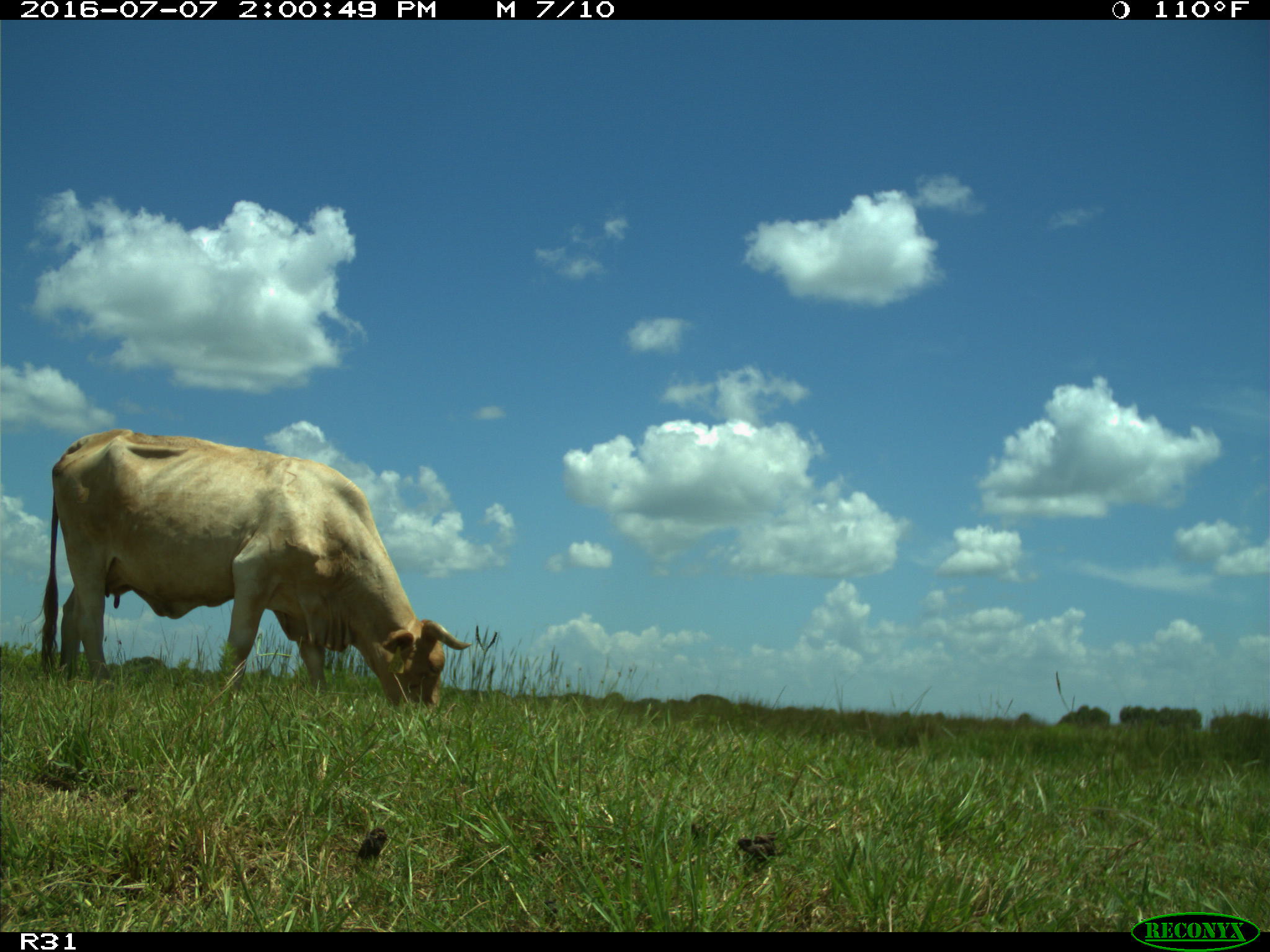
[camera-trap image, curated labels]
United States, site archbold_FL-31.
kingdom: Animalia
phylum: Chordata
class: Mammalia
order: Artiodactyla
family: Bovidae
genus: Bos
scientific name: Bos taurus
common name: domestic cow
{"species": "Bos taurus (domestic cow)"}